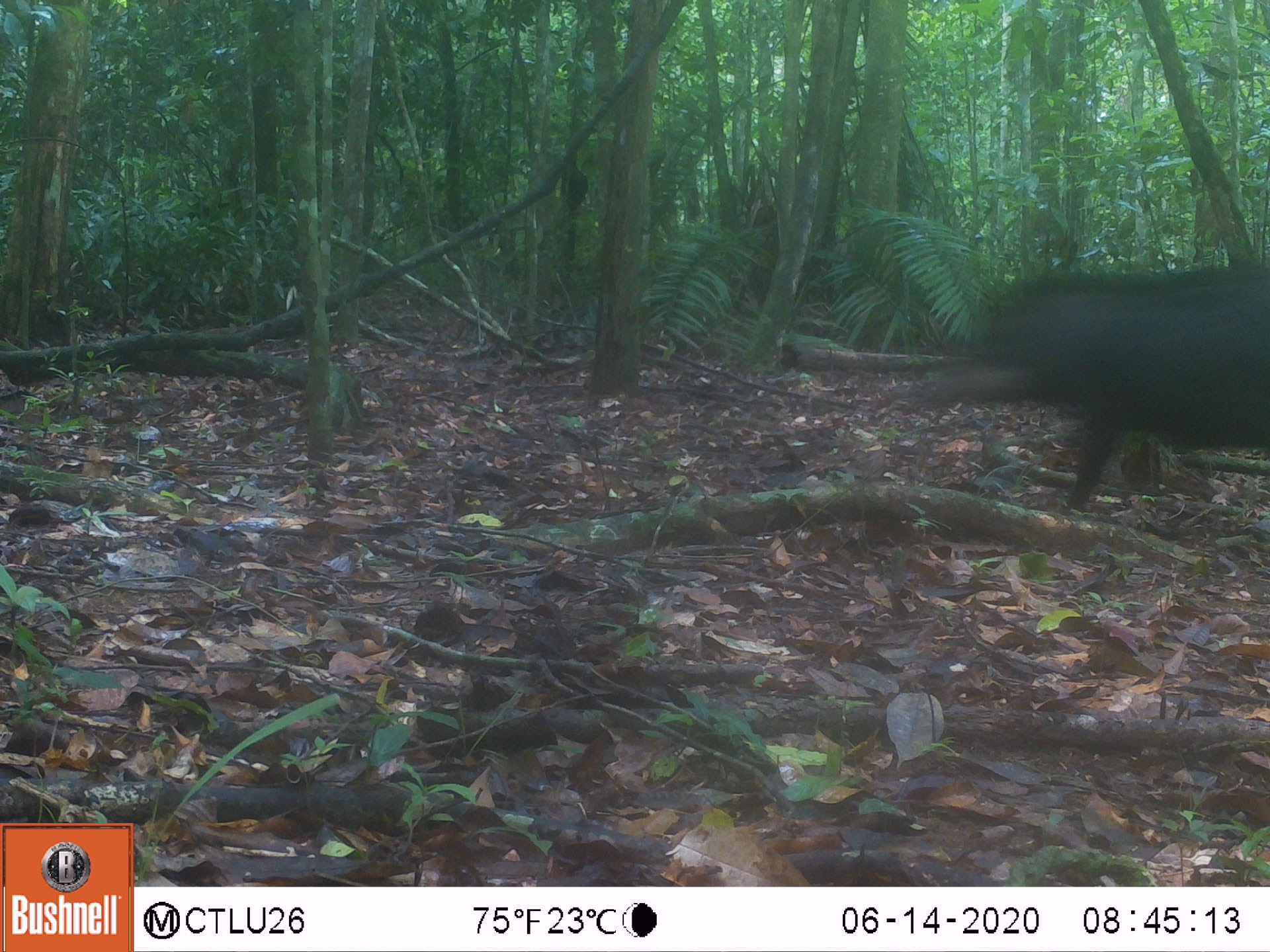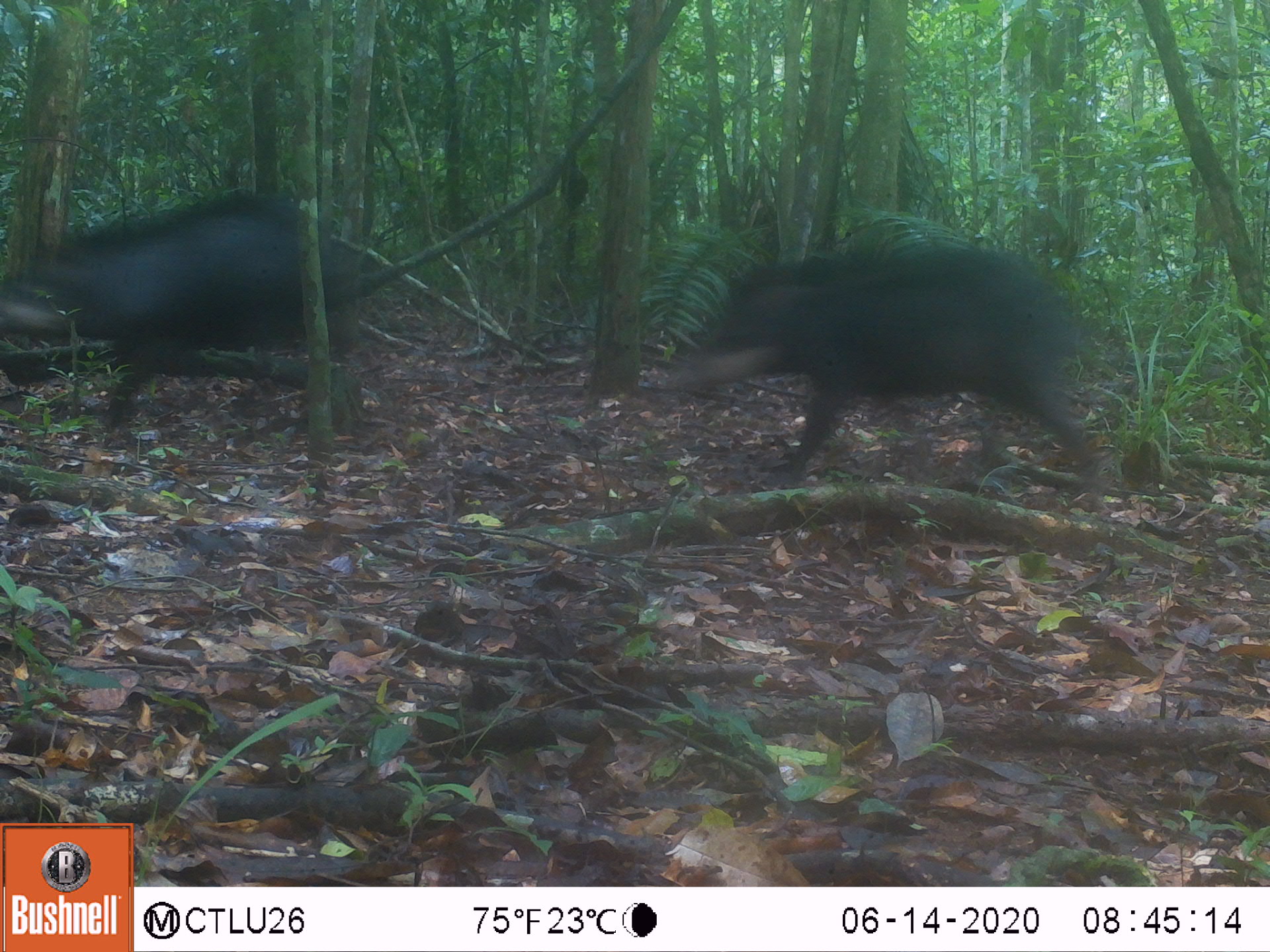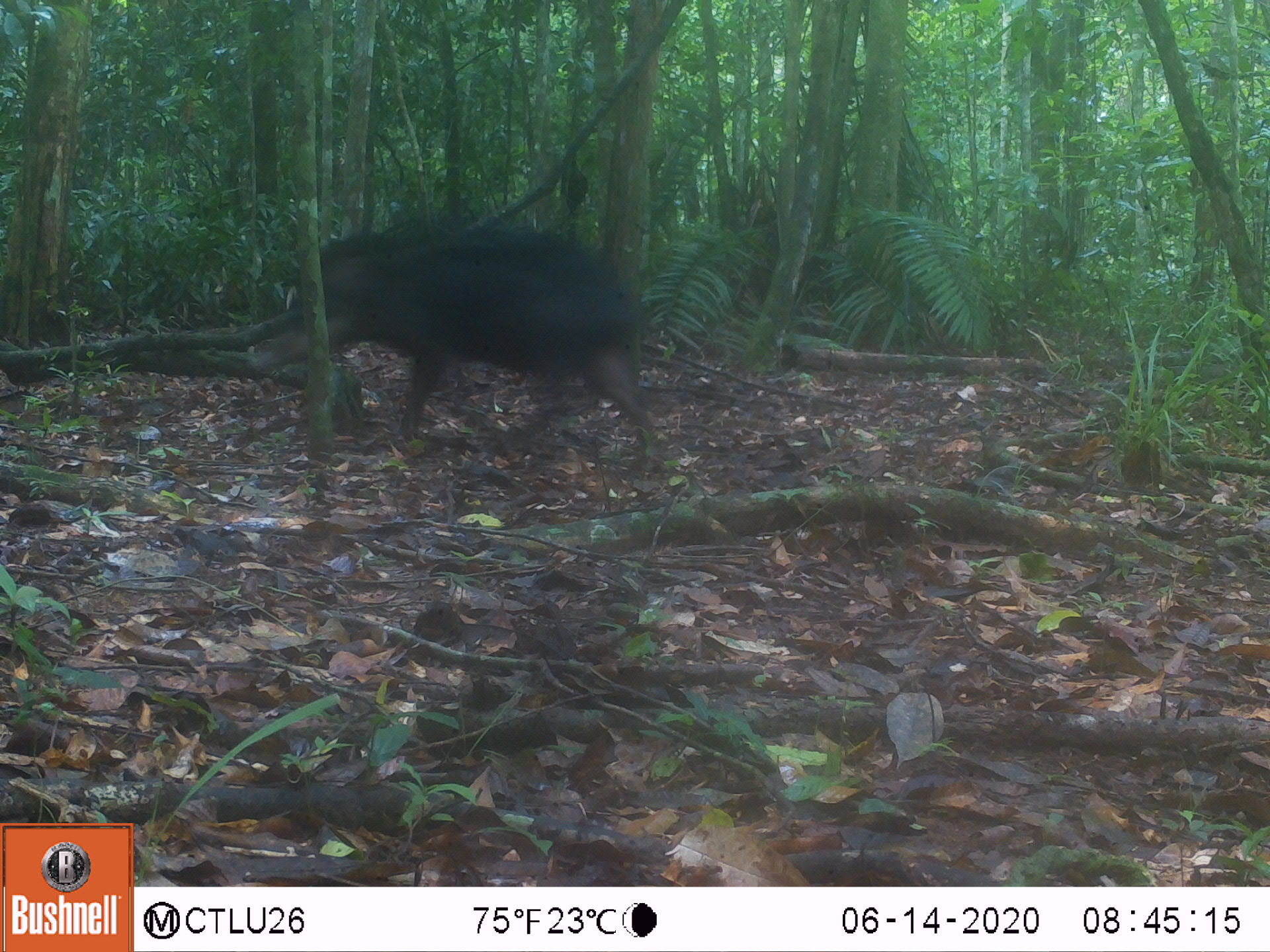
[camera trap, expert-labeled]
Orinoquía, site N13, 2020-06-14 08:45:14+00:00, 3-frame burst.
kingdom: Animalia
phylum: Chordata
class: Mammalia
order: Artiodactyla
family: Tayassuidae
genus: Tayassu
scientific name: Tayassu pecari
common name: white-lipped peccary